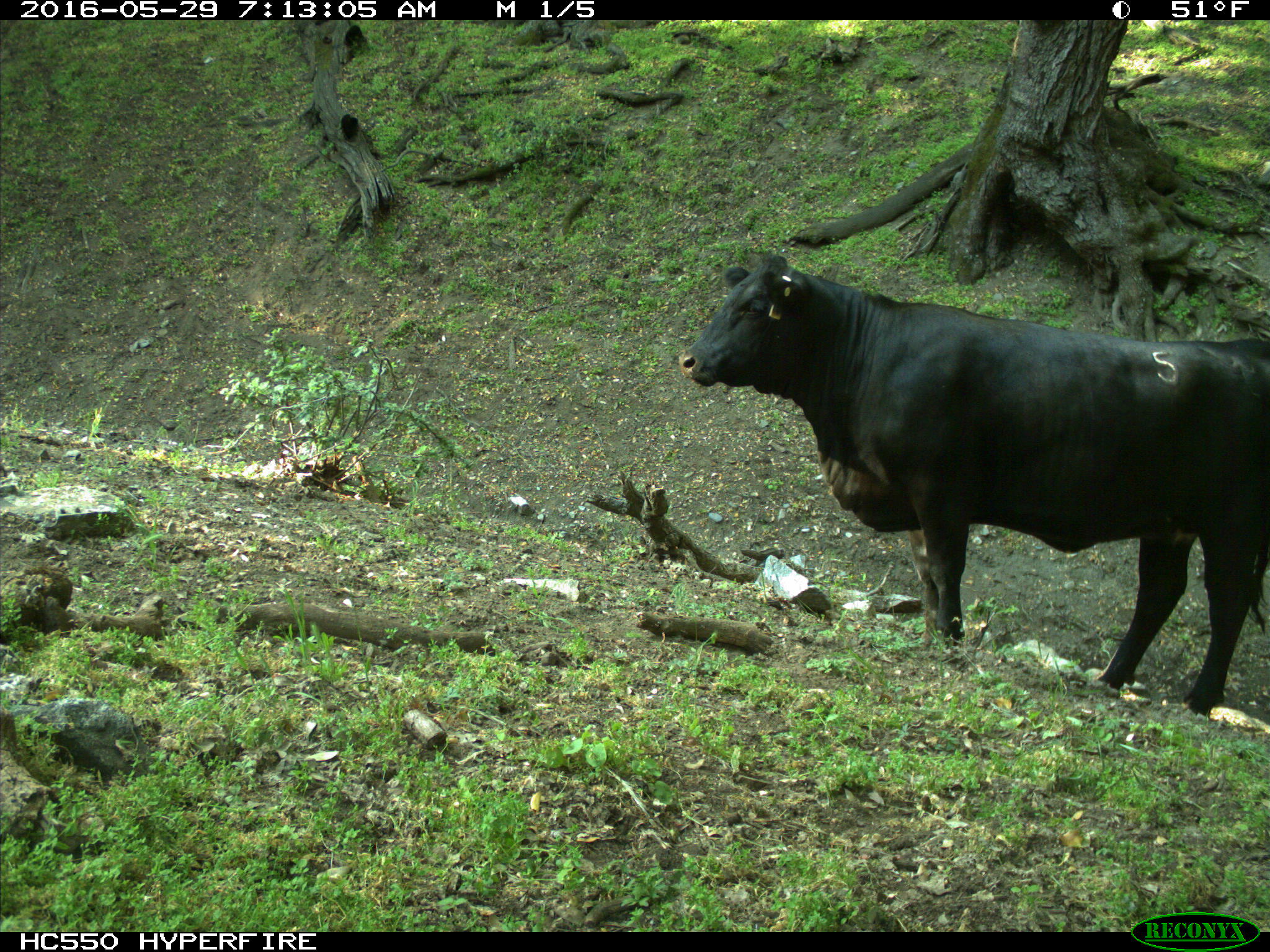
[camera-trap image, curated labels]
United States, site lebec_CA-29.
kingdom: Animalia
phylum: Chordata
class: Mammalia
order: Artiodactyla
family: Bovidae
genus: Bos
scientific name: Bos taurus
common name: domestic cow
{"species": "Bos taurus (domestic cow)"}